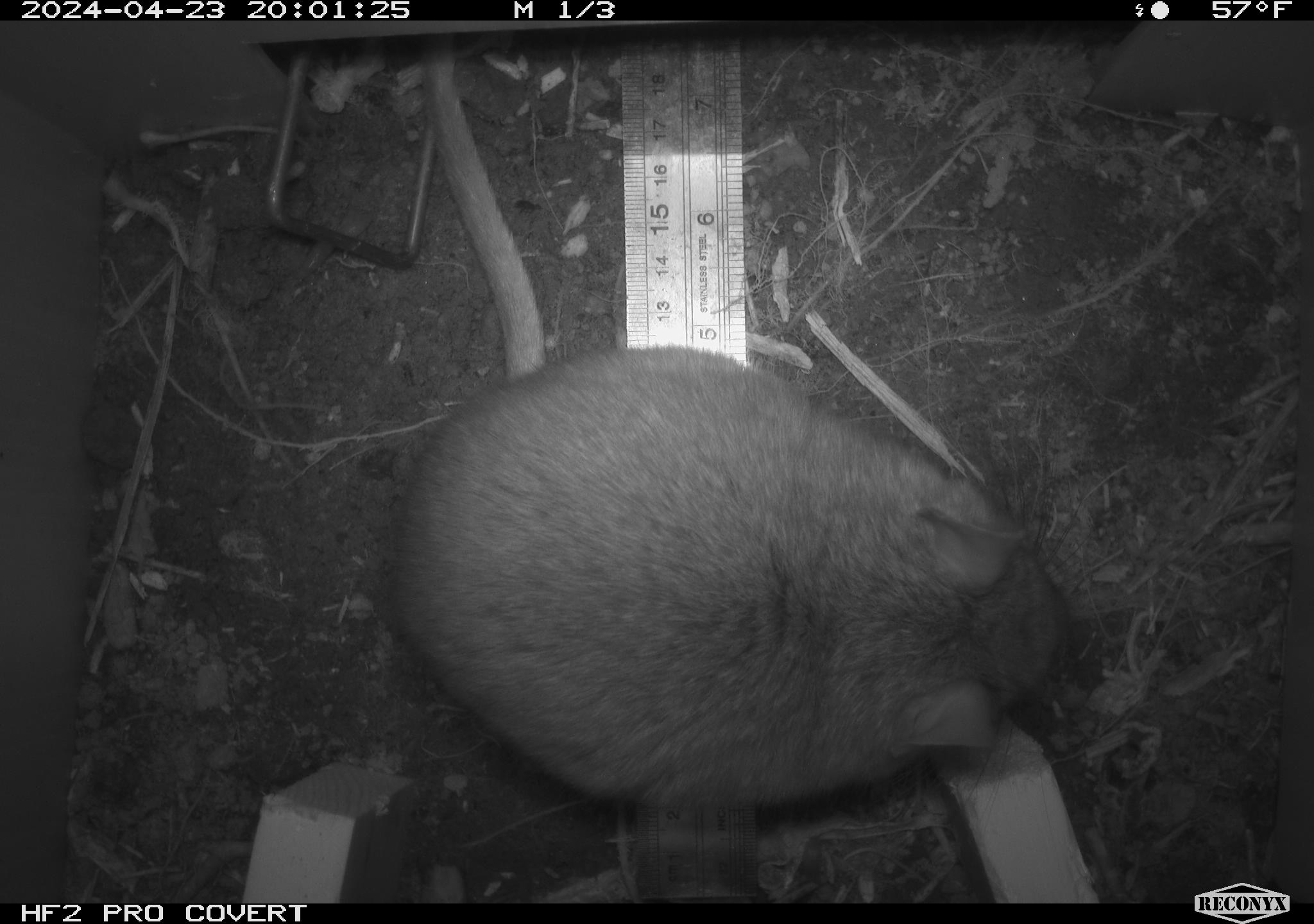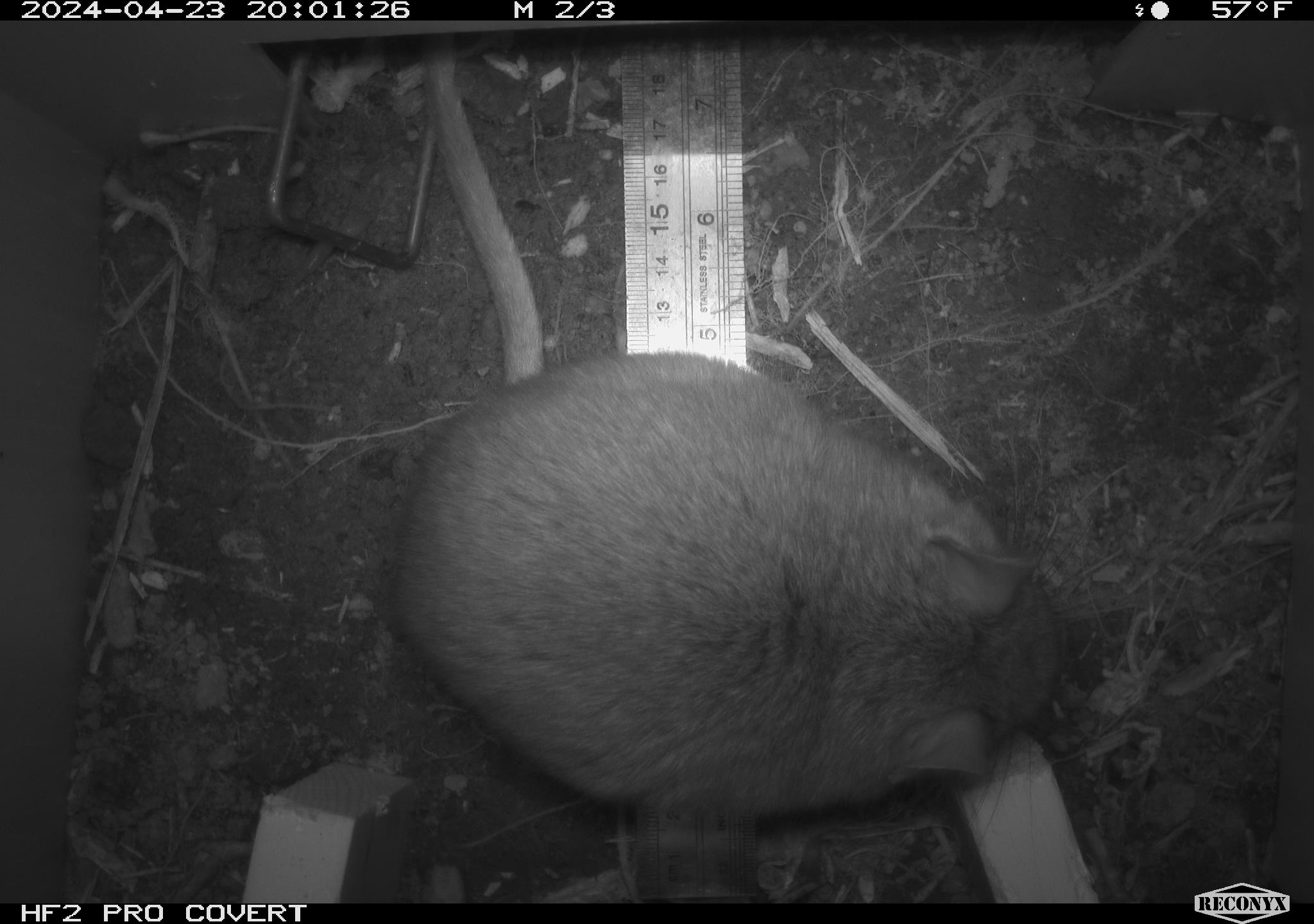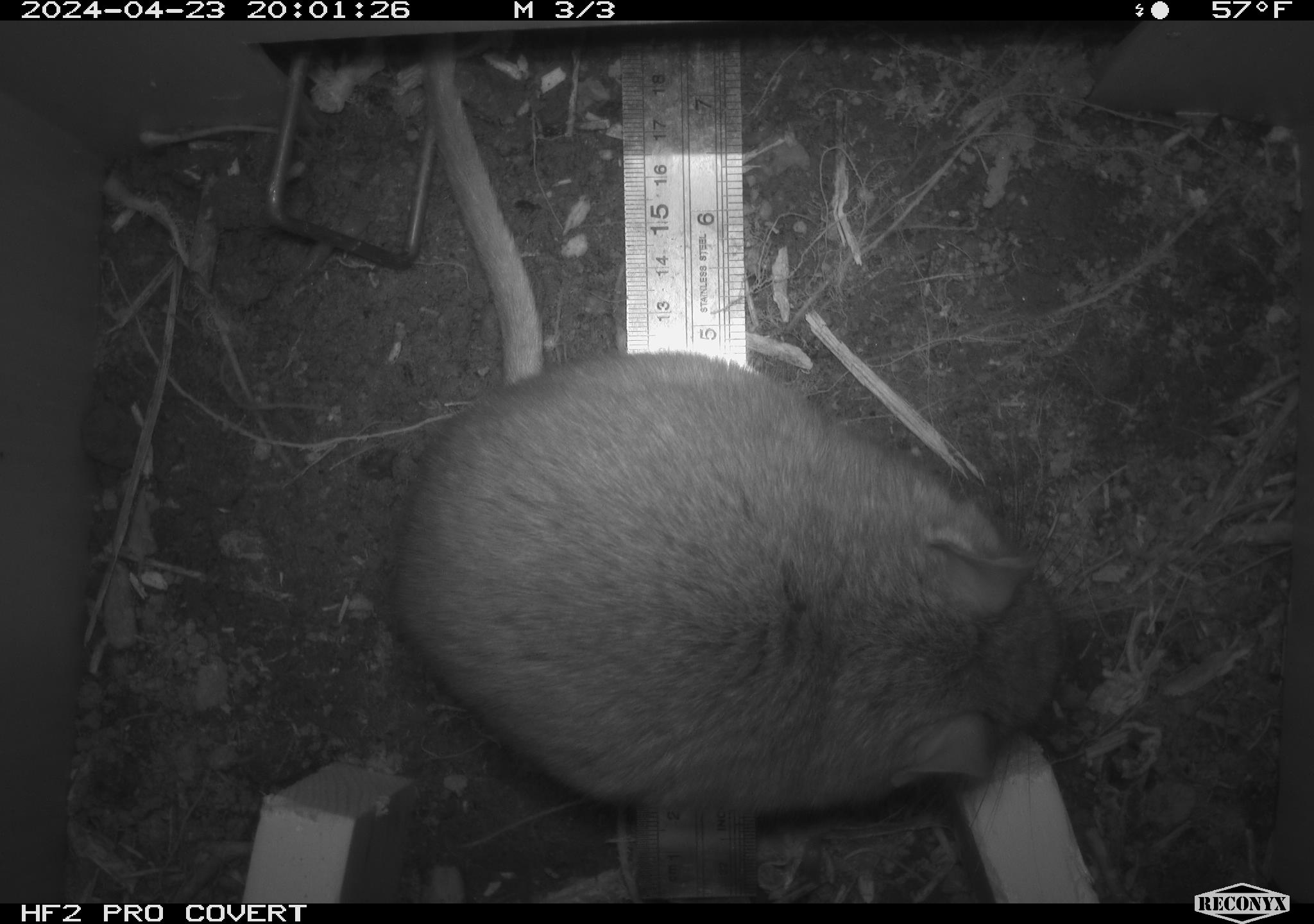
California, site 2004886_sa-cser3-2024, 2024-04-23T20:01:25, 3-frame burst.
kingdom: Animalia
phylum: Chordata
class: Mammalia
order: Rodentia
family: Muridae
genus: Rattus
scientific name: Rattus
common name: rat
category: rattus species